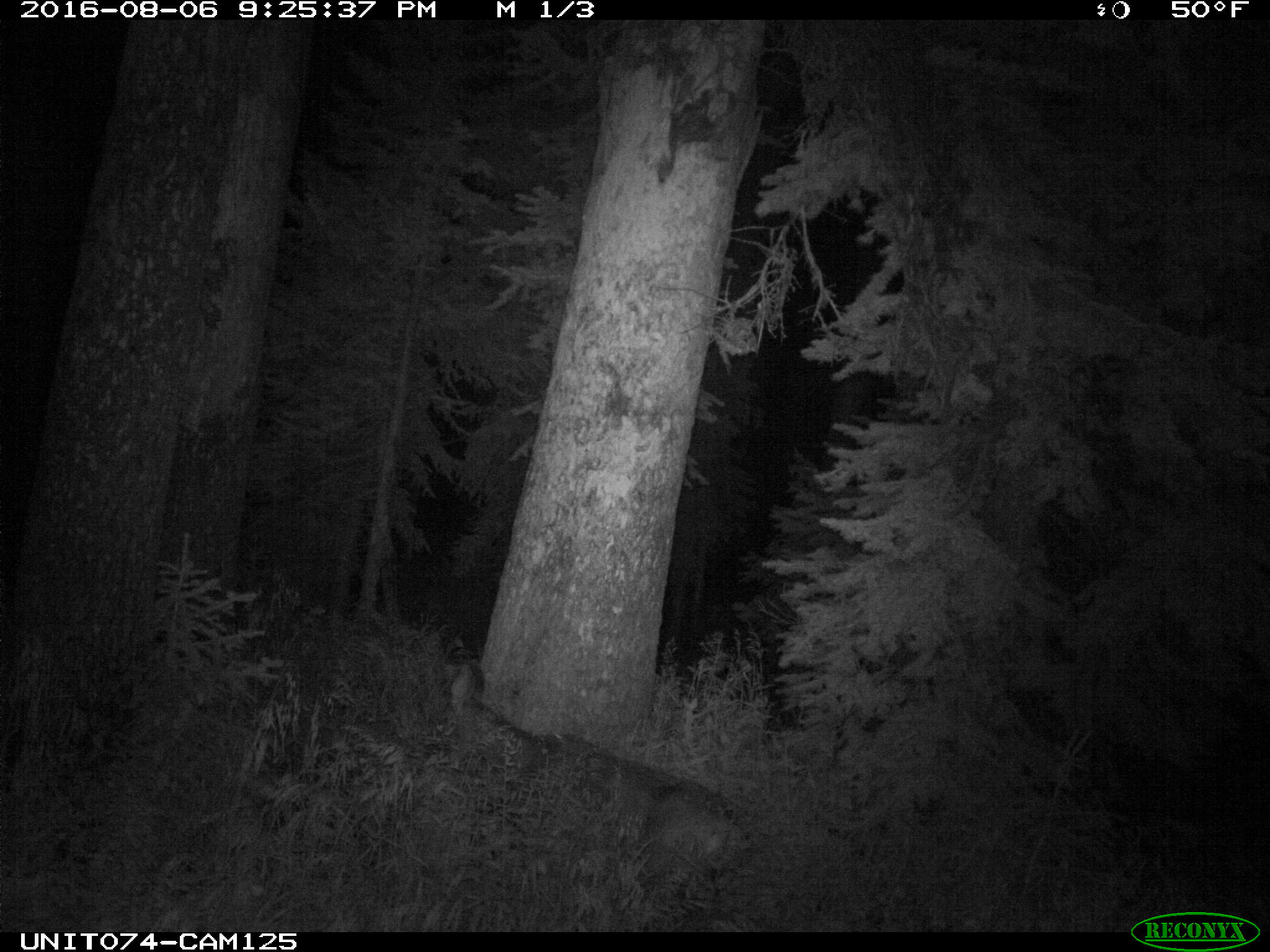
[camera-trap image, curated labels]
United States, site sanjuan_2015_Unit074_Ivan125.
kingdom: Animalia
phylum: Chordata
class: Mammalia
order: Artiodactyla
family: Cervidae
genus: Odocoileus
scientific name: Odocoileus hemionus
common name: mule deer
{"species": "Odocoileus hemionus (mule deer)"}